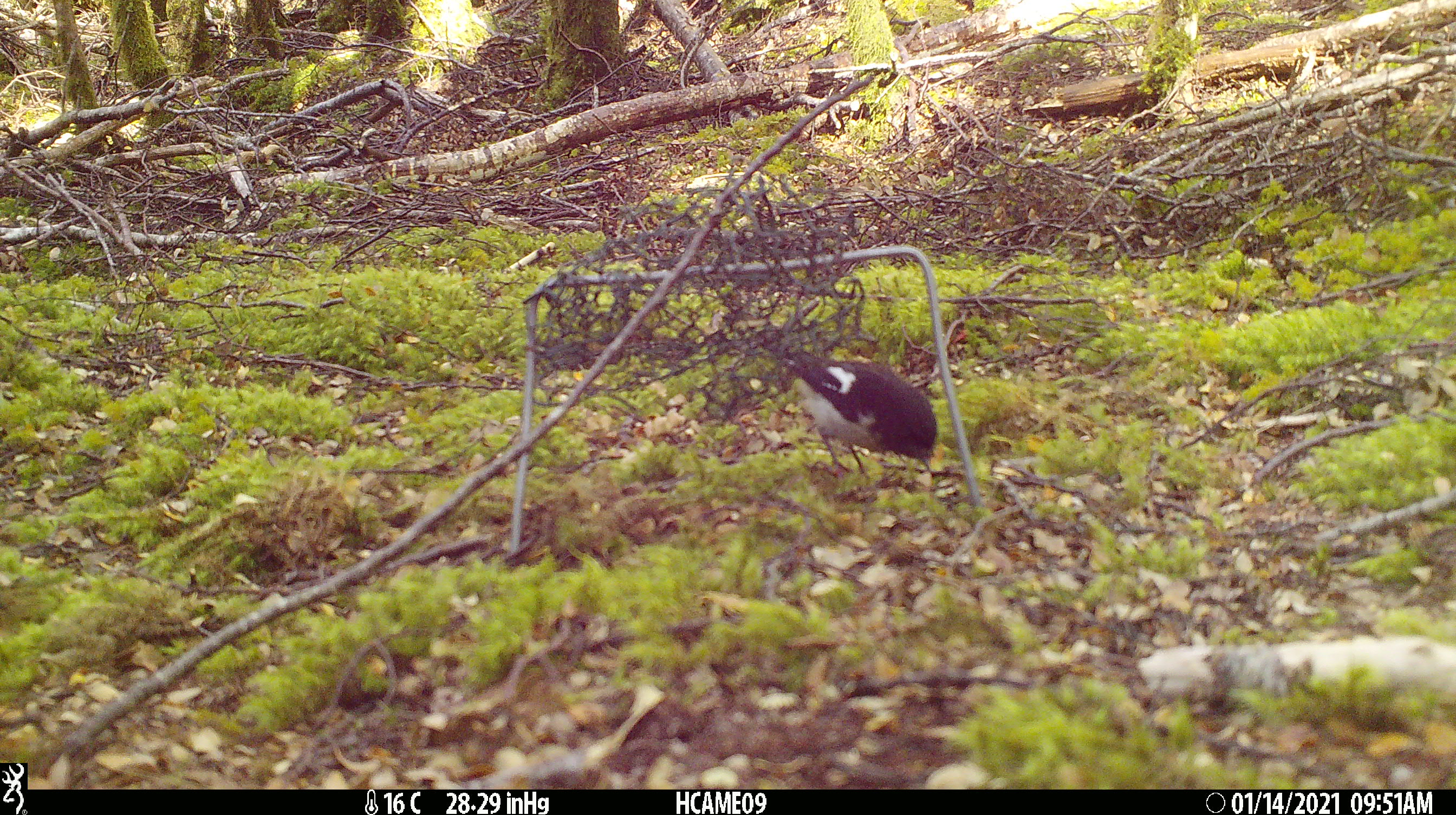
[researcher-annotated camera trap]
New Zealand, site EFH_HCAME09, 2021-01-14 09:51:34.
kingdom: Animalia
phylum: Chordata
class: Aves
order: Passeriformes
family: Petroicidae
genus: Petroica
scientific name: Petroica macrocephala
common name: tomtit